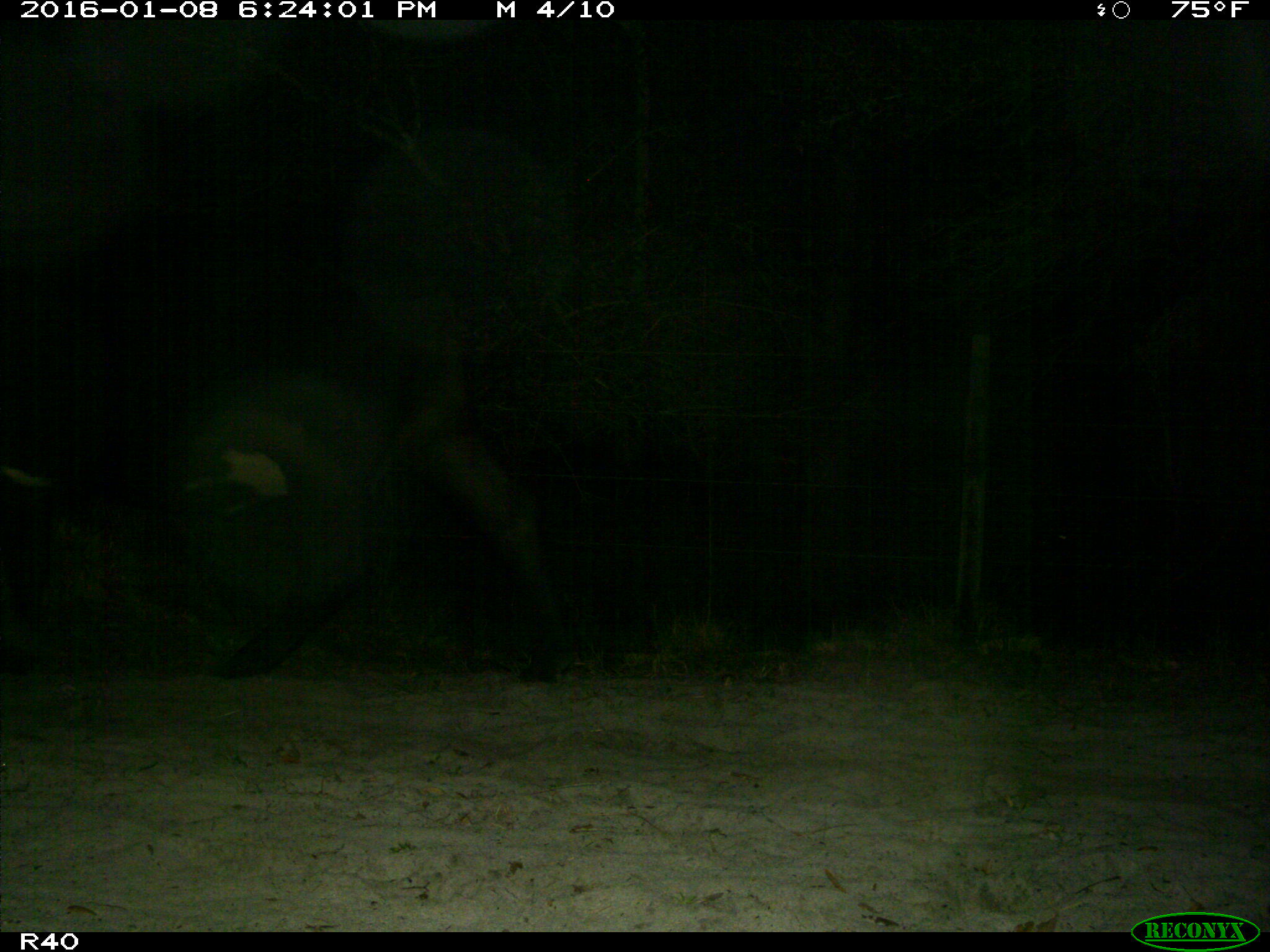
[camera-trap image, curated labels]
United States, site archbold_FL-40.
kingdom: Animalia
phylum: Chordata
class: Mammalia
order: Artiodactyla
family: Bovidae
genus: Bos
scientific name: Bos taurus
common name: domestic cow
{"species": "Bos taurus (domestic cow)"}